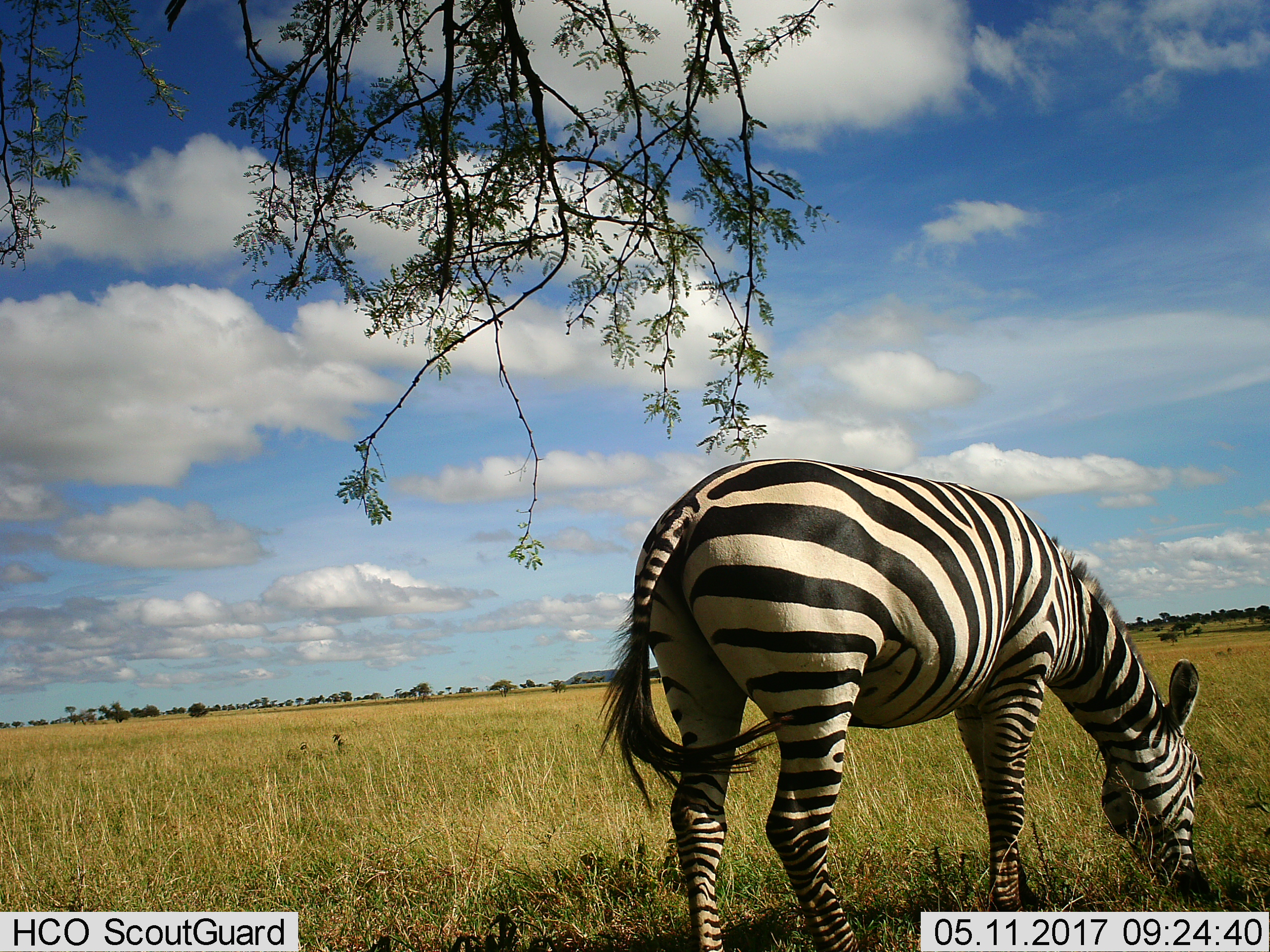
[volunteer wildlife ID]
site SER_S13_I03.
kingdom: Animalia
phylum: Chordata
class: Mammalia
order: Perissodactyla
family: Equidae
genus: Equus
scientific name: Equus quagga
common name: plains zebra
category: zebraplains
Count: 1.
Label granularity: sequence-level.